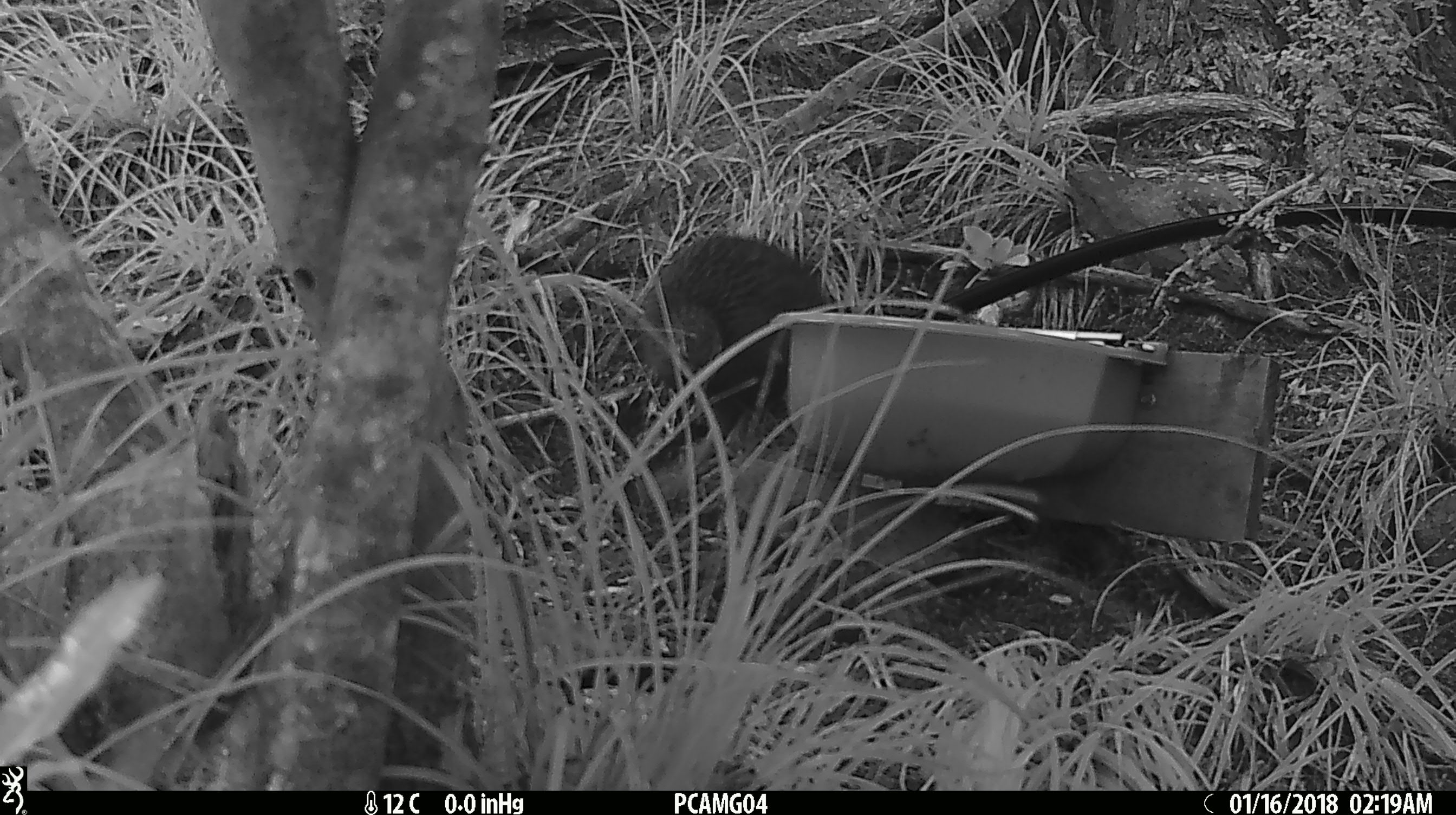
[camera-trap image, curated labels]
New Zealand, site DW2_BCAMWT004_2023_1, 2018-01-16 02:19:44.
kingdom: Animalia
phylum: Chordata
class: Aves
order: Gruiformes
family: Rallidae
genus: Gallirallus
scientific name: Gallirallus australis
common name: weka